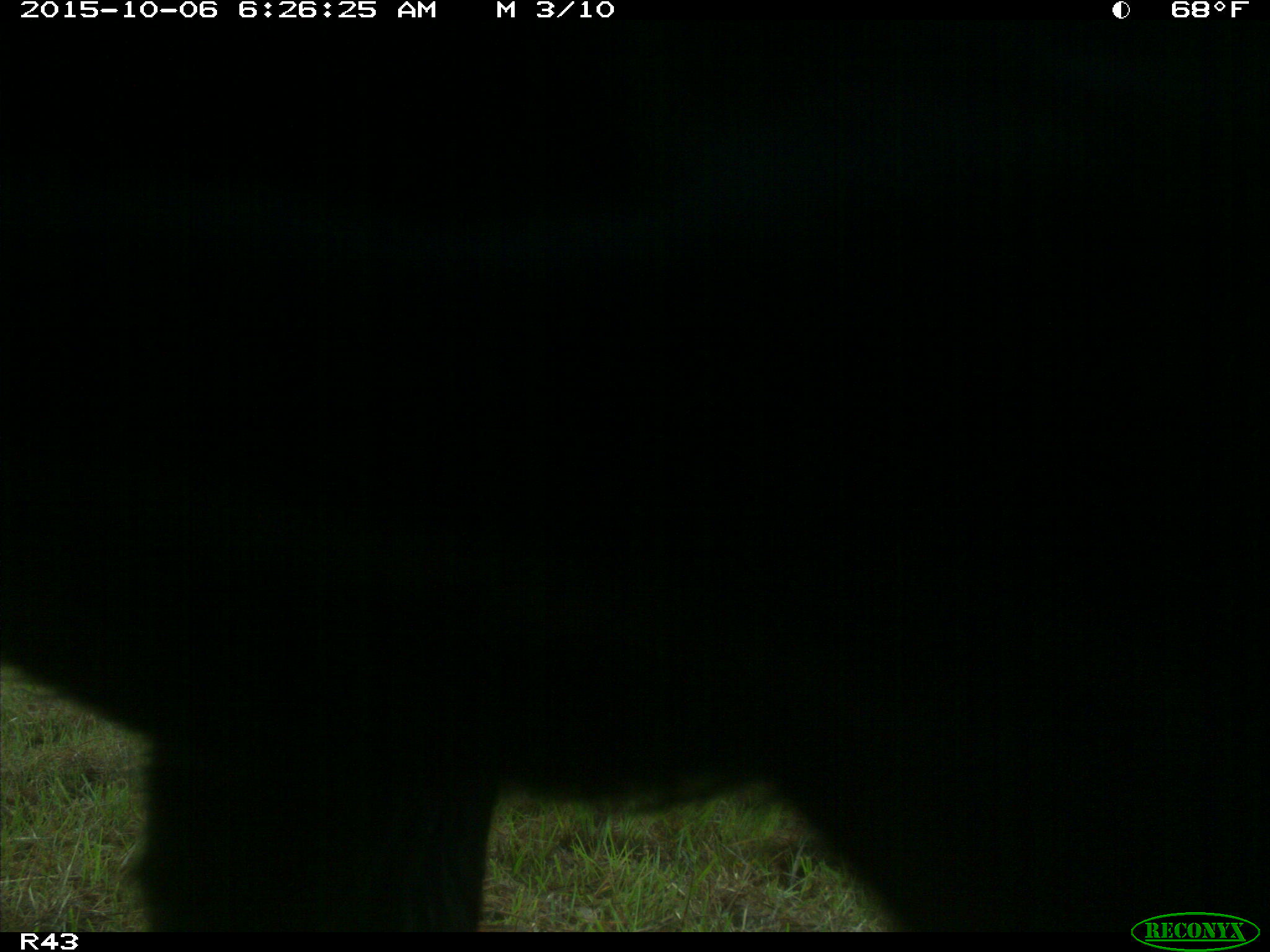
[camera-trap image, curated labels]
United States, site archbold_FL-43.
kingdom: Animalia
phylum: Chordata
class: Mammalia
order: Artiodactyla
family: Bovidae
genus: Bos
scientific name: Bos taurus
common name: domestic cow